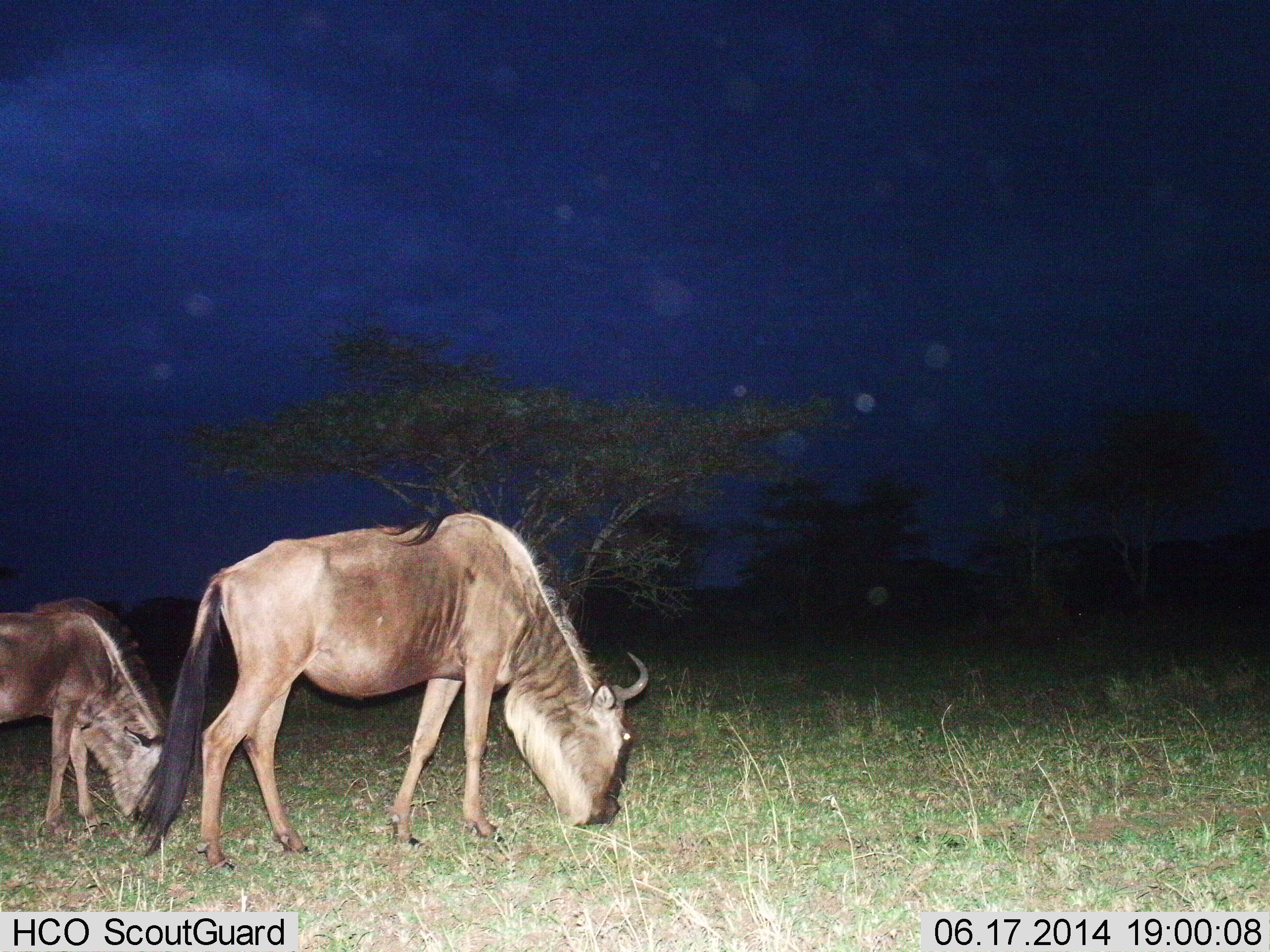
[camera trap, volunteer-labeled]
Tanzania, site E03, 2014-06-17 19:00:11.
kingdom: Animalia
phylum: Chordata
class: Mammalia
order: Artiodactyla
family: Bovidae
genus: Connochaetes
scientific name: Connochaetes taurinus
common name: blue wildebeest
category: wildebeest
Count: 2.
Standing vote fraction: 20%.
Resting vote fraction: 0%.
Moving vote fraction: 0%.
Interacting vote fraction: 0%.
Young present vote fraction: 10%.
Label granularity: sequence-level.